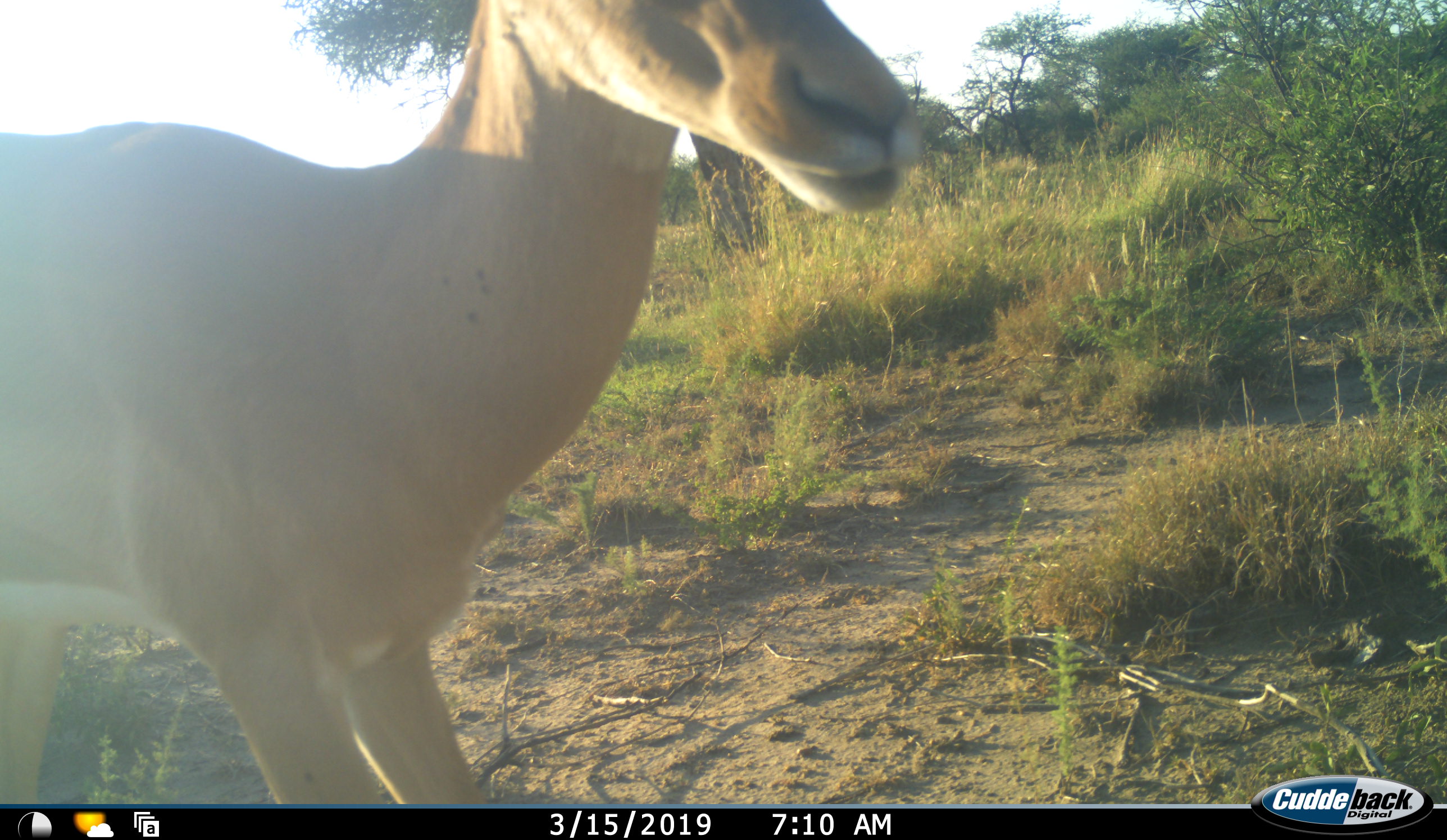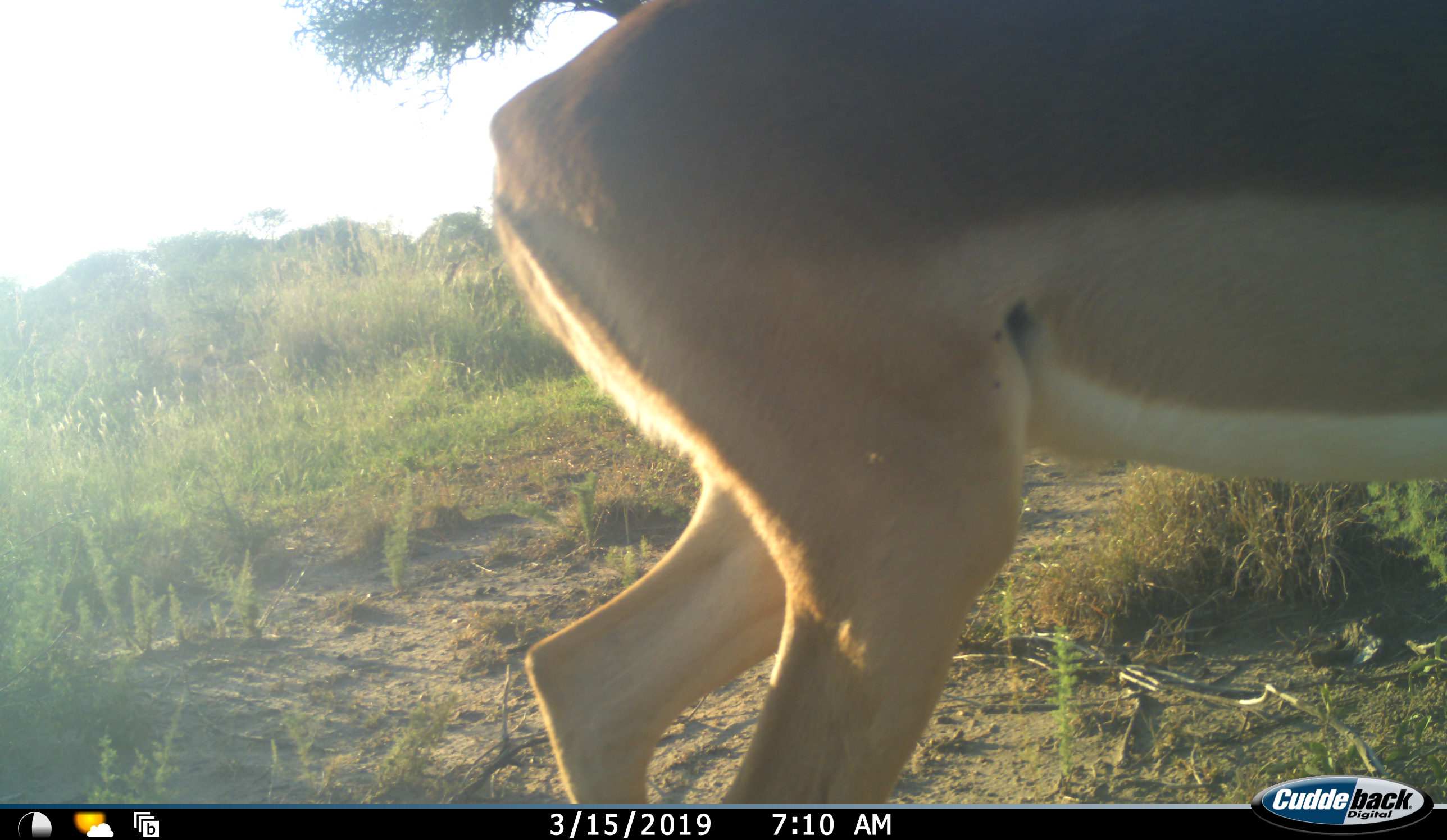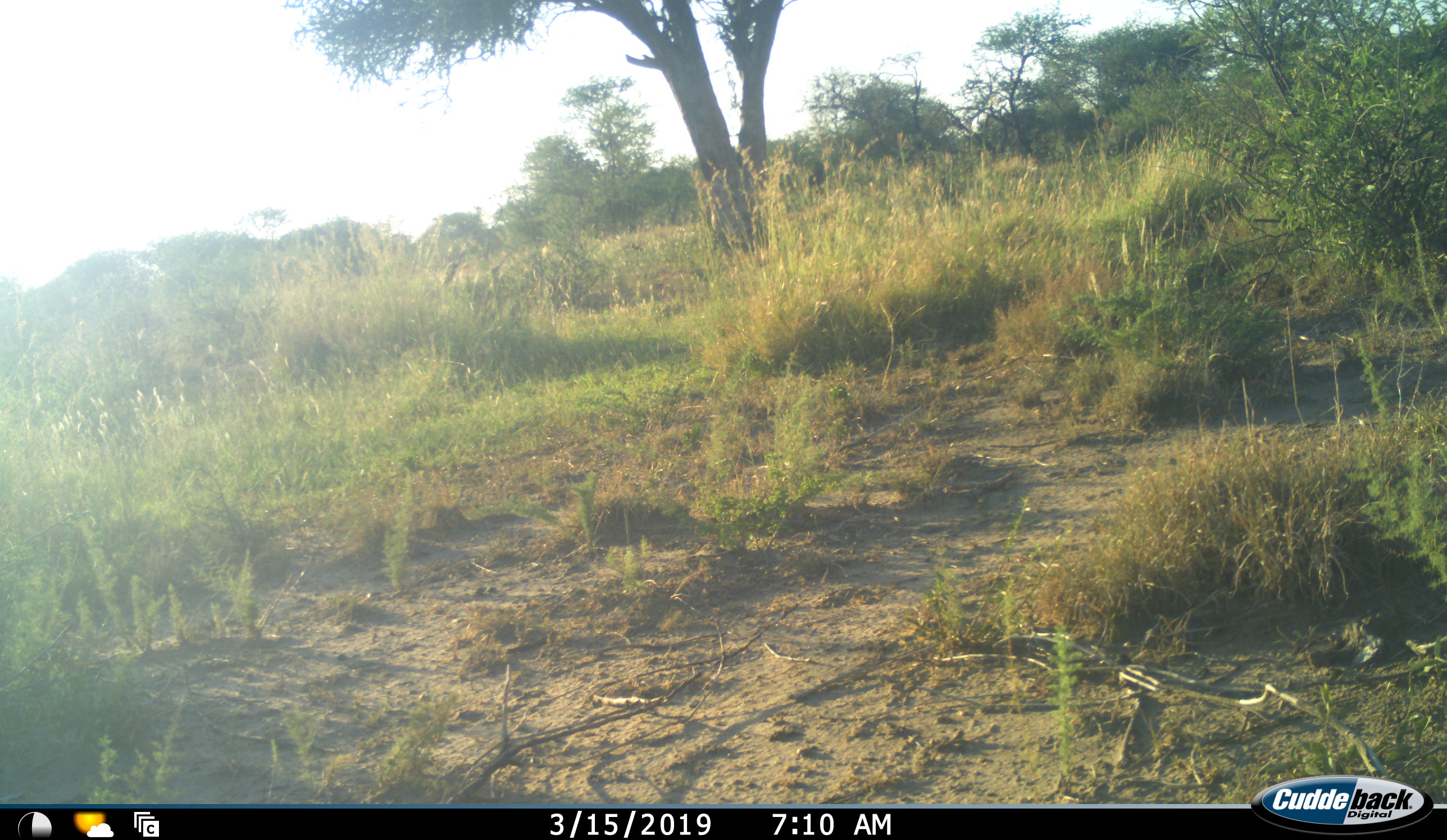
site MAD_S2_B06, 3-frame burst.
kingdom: Animalia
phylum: Chordata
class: Mammalia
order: Artiodactyla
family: Bovidae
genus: Aepyceros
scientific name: Aepyceros melampus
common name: impala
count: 1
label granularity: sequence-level